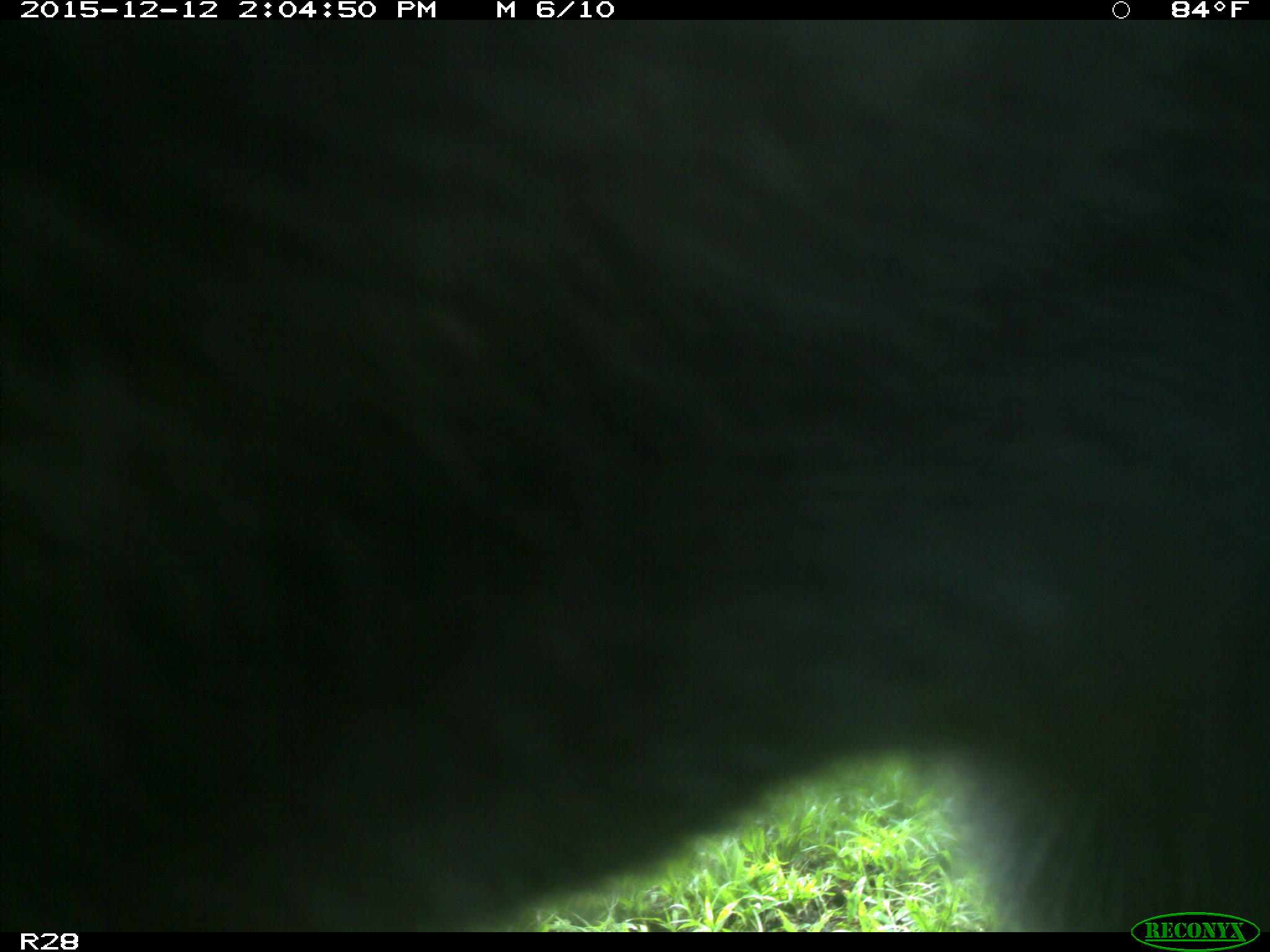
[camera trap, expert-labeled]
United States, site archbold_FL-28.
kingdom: Animalia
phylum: Chordata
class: Mammalia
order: Artiodactyla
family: Bovidae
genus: Bos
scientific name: Bos taurus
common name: domestic cow